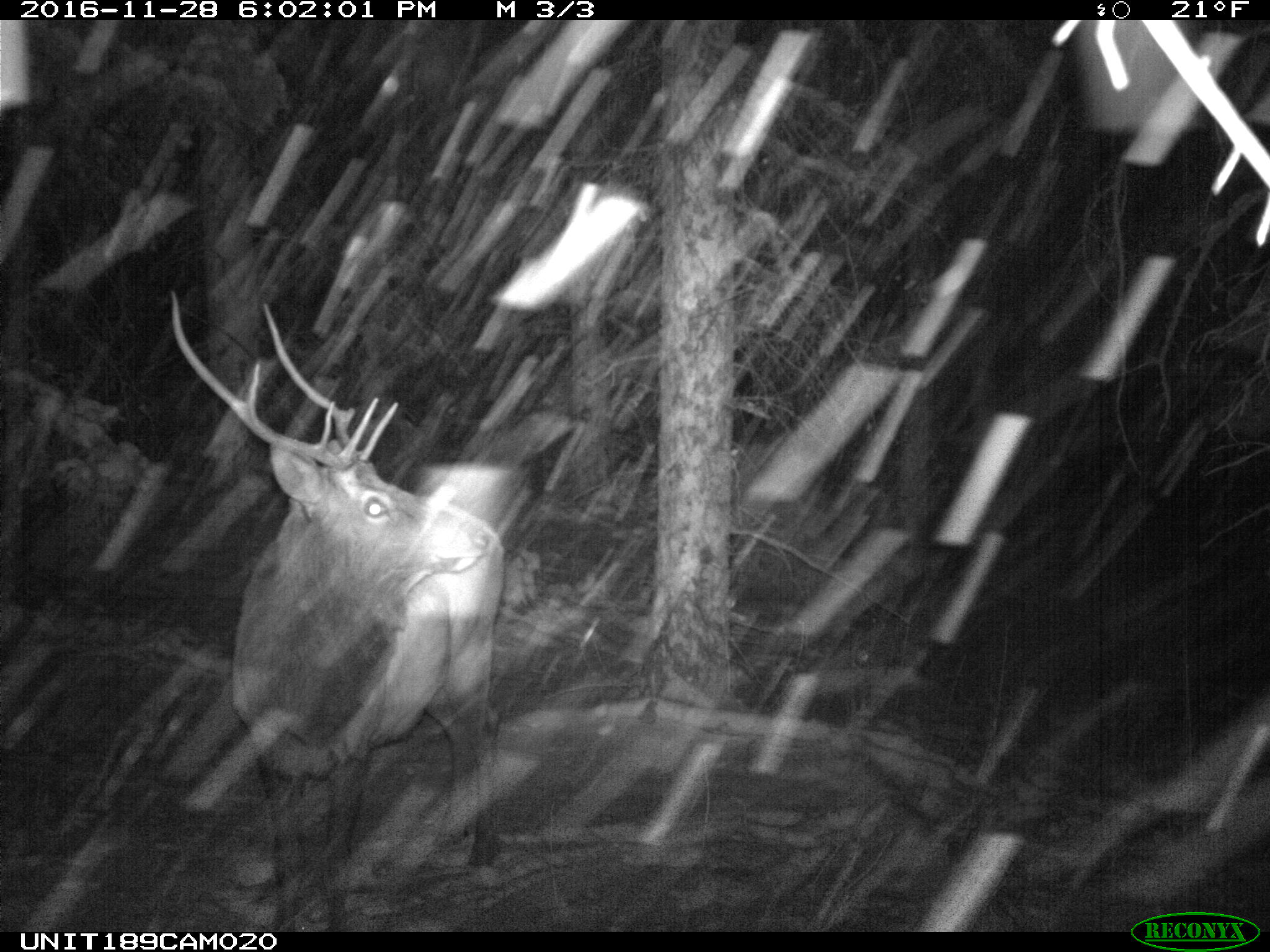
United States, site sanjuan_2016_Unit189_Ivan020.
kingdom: Animalia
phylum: Chordata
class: Mammalia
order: Artiodactyla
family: Cervidae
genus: Cervus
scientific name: Cervus elaphus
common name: red deer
Cervus elaphus (red deer).